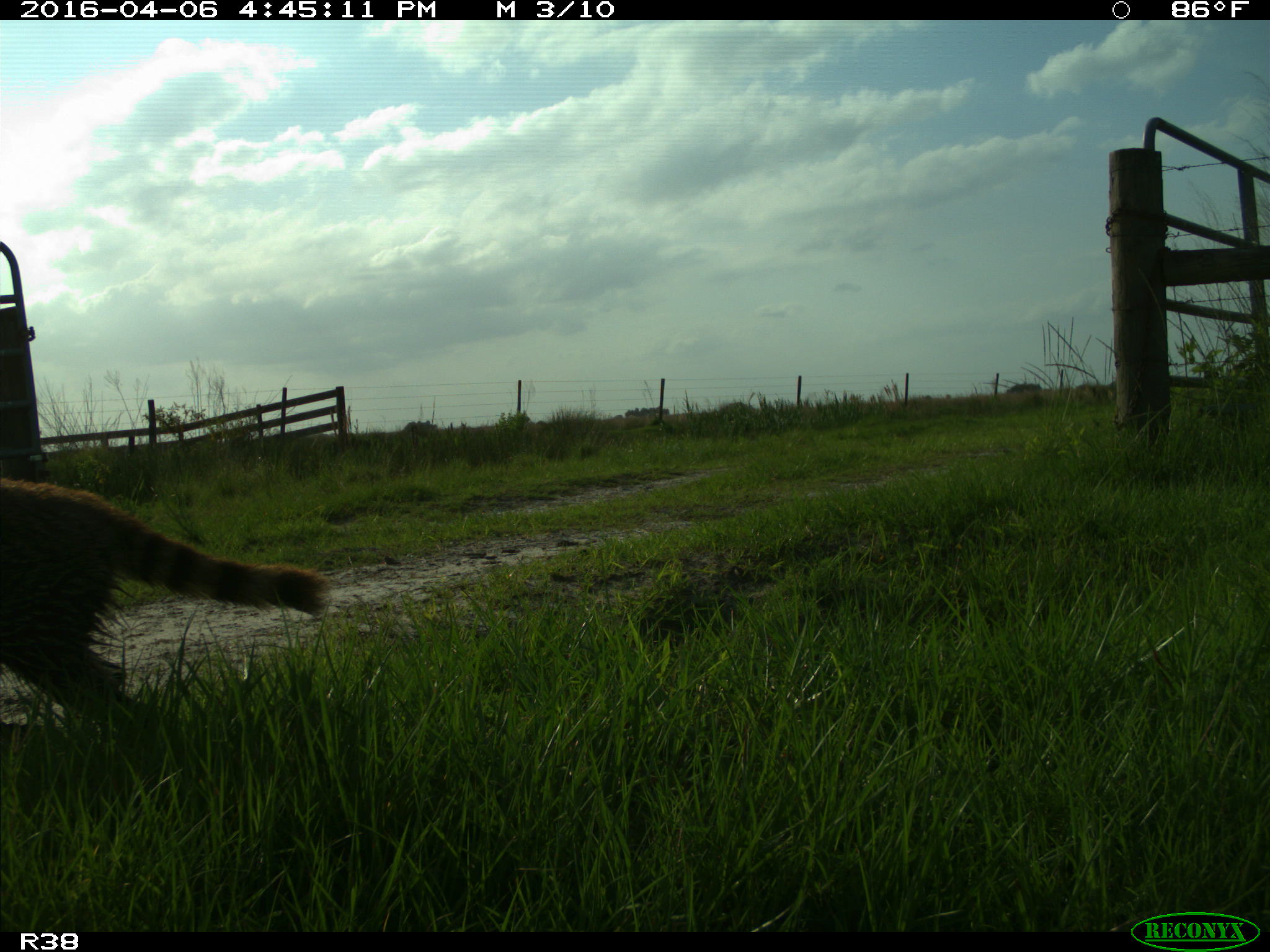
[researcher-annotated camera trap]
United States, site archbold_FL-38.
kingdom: Animalia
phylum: Chordata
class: Mammalia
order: Carnivora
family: Procyonidae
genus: Procyon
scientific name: Procyon lotor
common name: common raccoon